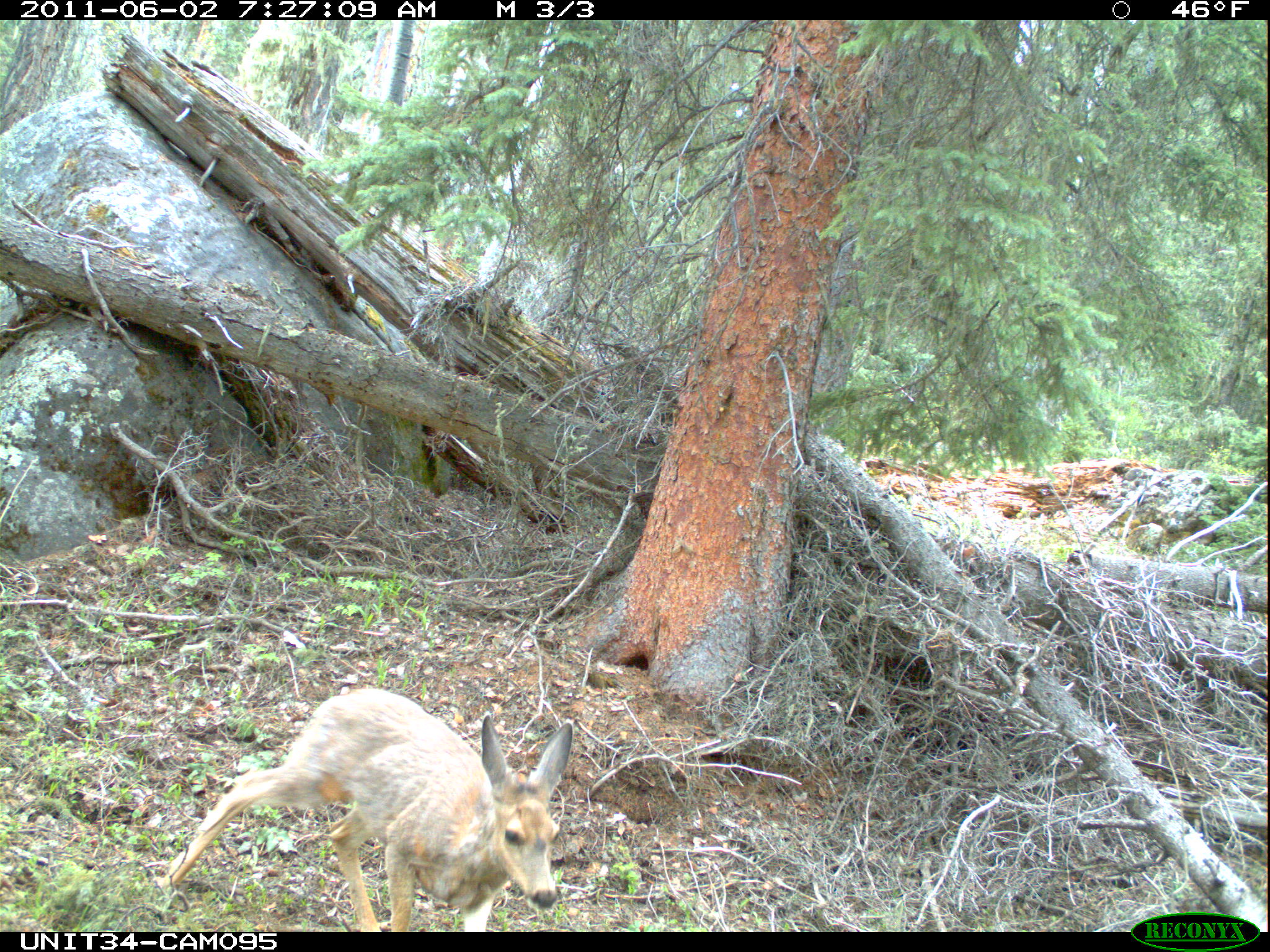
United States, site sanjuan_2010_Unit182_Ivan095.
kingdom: Animalia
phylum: Chordata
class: Mammalia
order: Artiodactyla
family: Cervidae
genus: Odocoileus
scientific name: Odocoileus hemionus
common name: mule deer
Odocoileus hemionus (mule deer).